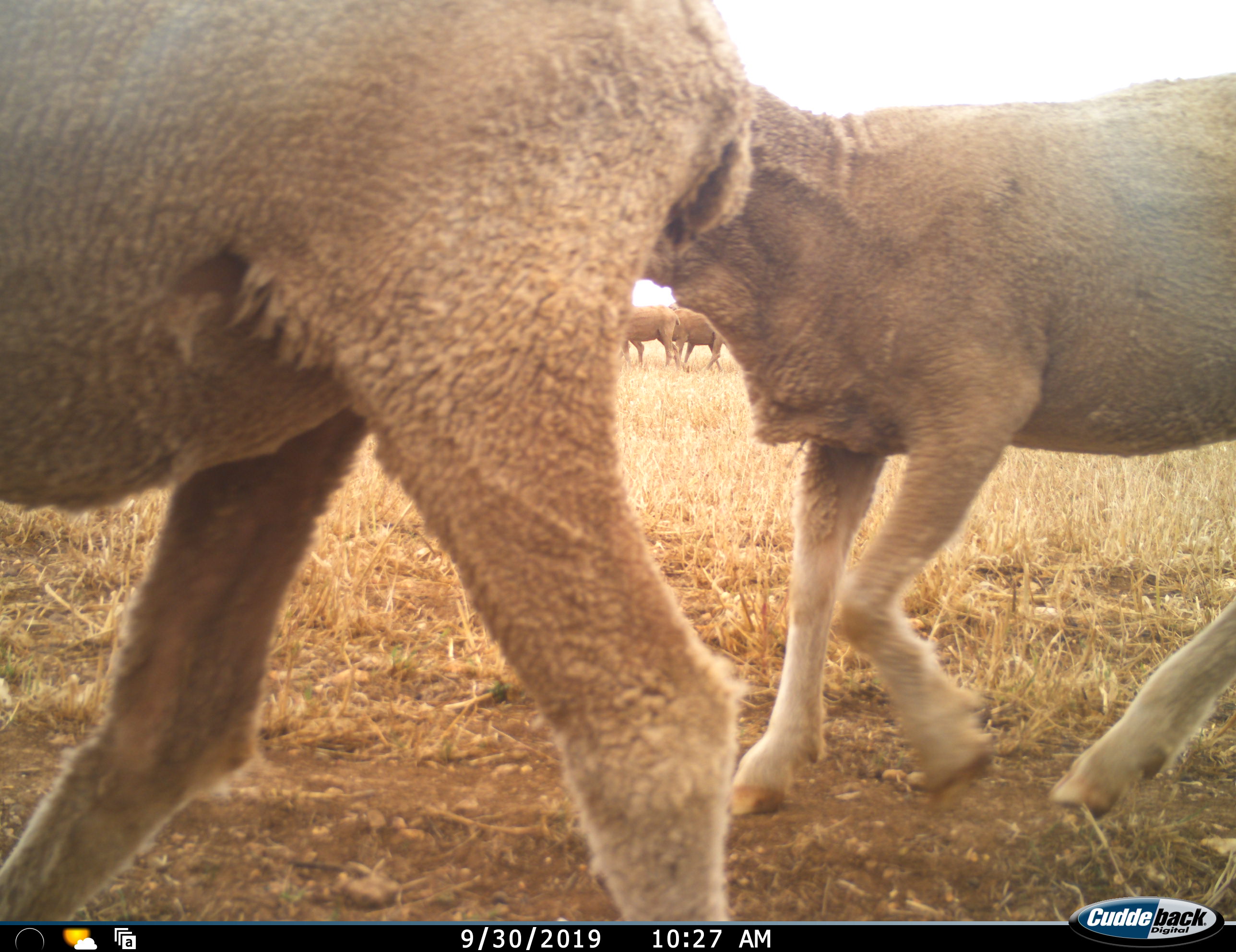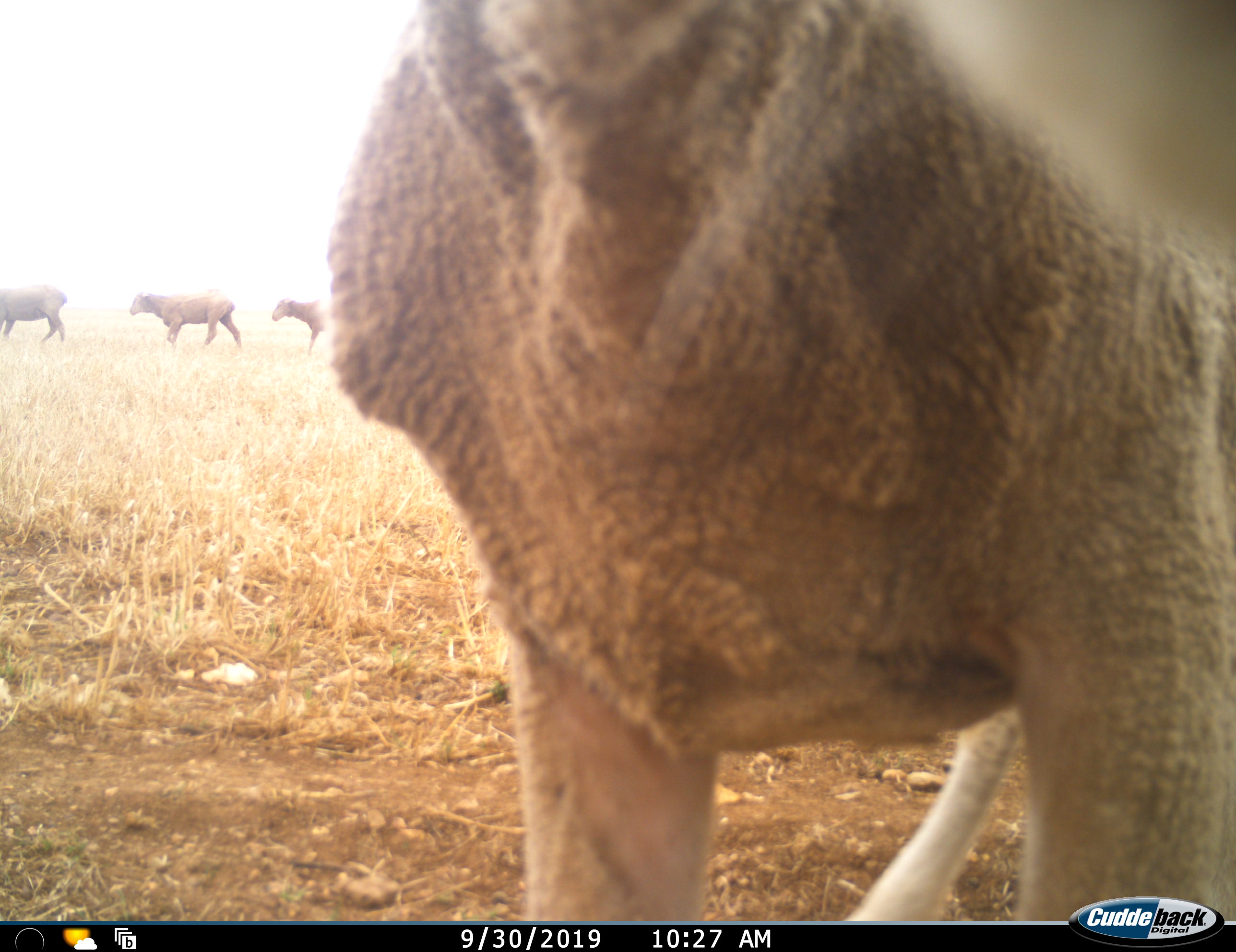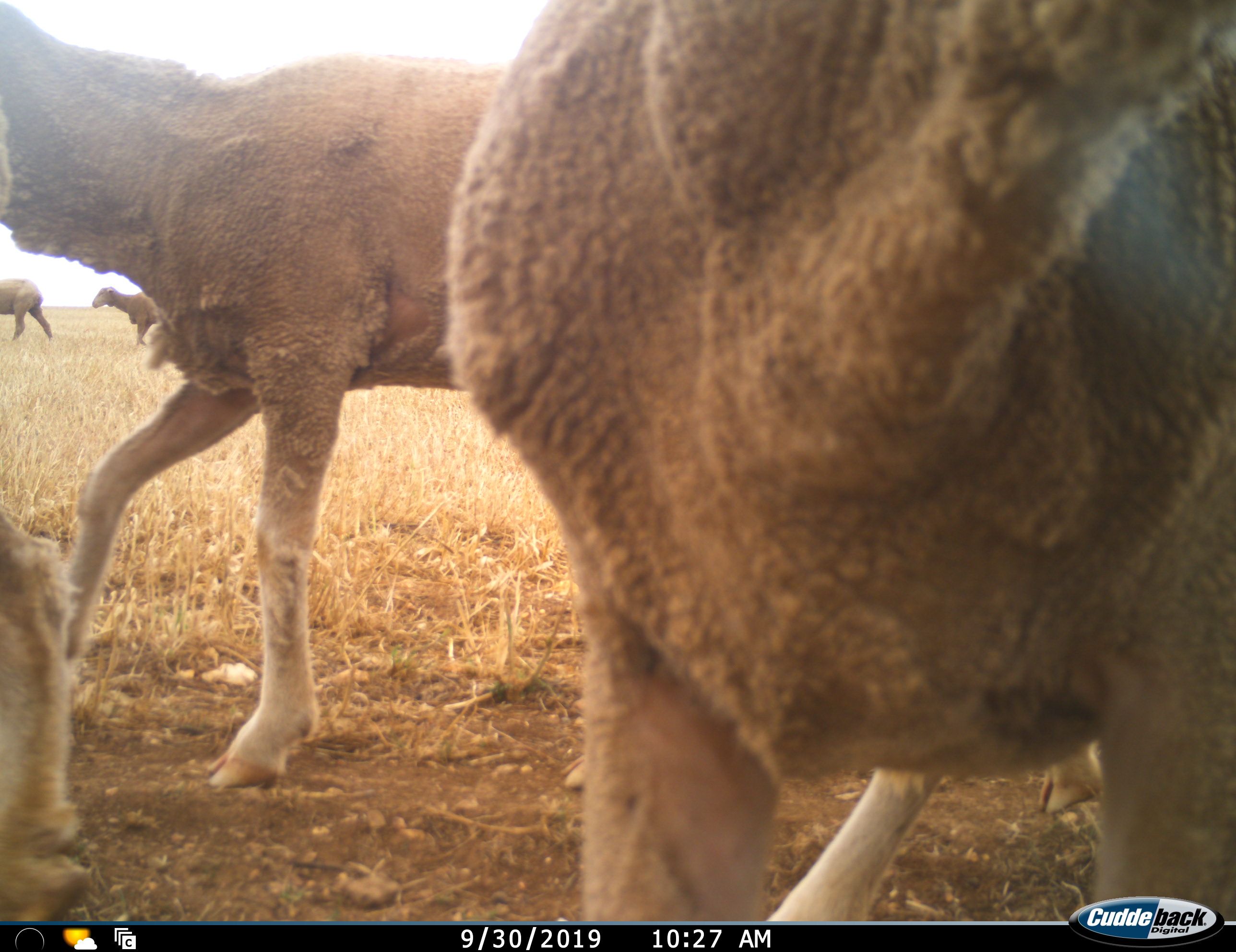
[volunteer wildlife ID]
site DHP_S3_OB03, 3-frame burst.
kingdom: Animalia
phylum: Chordata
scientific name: Vertebrata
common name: domestic animal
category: domesticanimal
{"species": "domesticanimal (domestic animal) (Vertebrata)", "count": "10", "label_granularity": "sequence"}